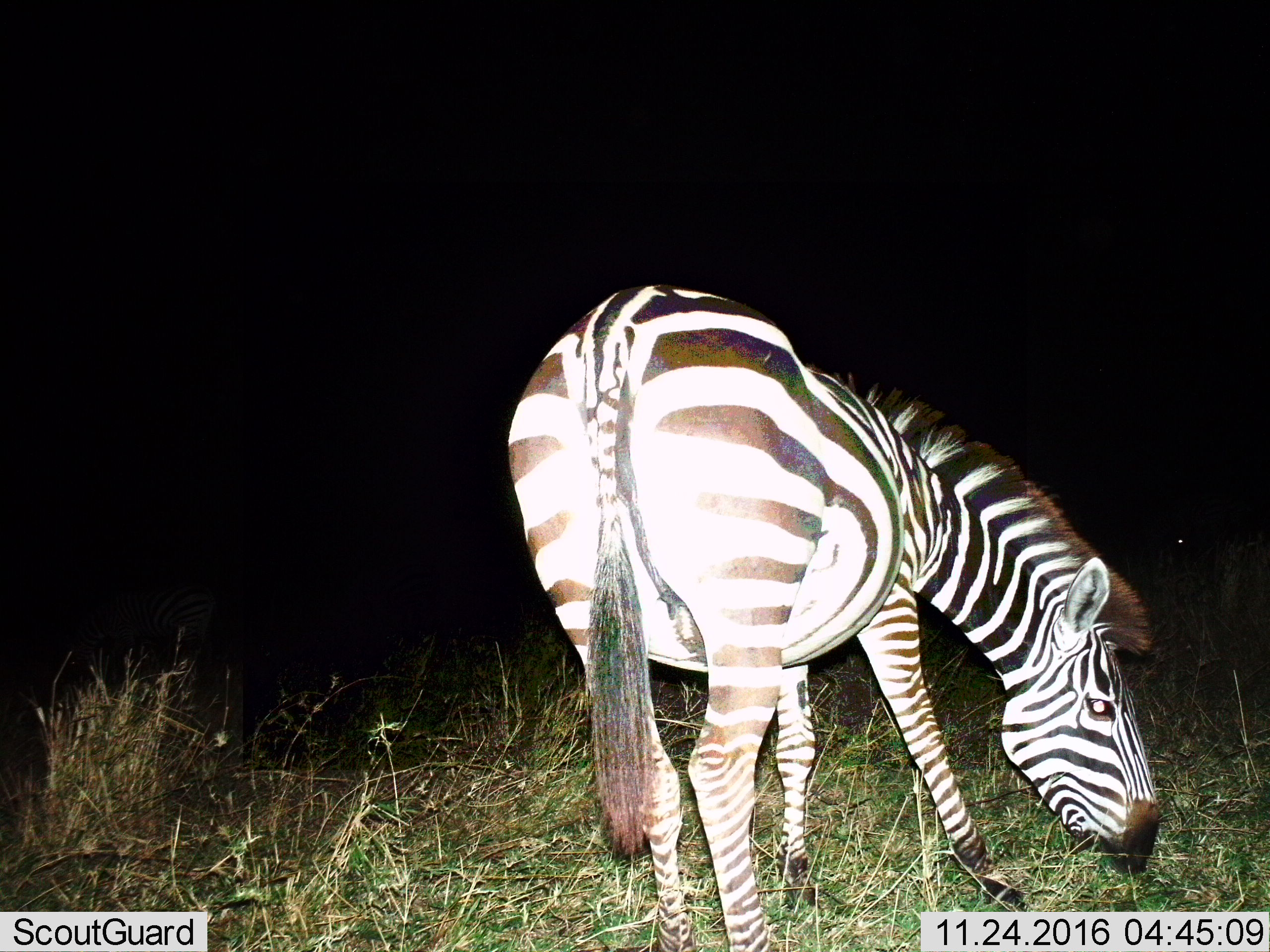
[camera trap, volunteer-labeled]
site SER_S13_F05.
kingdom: Animalia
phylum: Chordata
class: Mammalia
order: Perissodactyla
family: Equidae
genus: Equus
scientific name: Equus quagga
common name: plains zebra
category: zebraplains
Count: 1.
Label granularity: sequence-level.